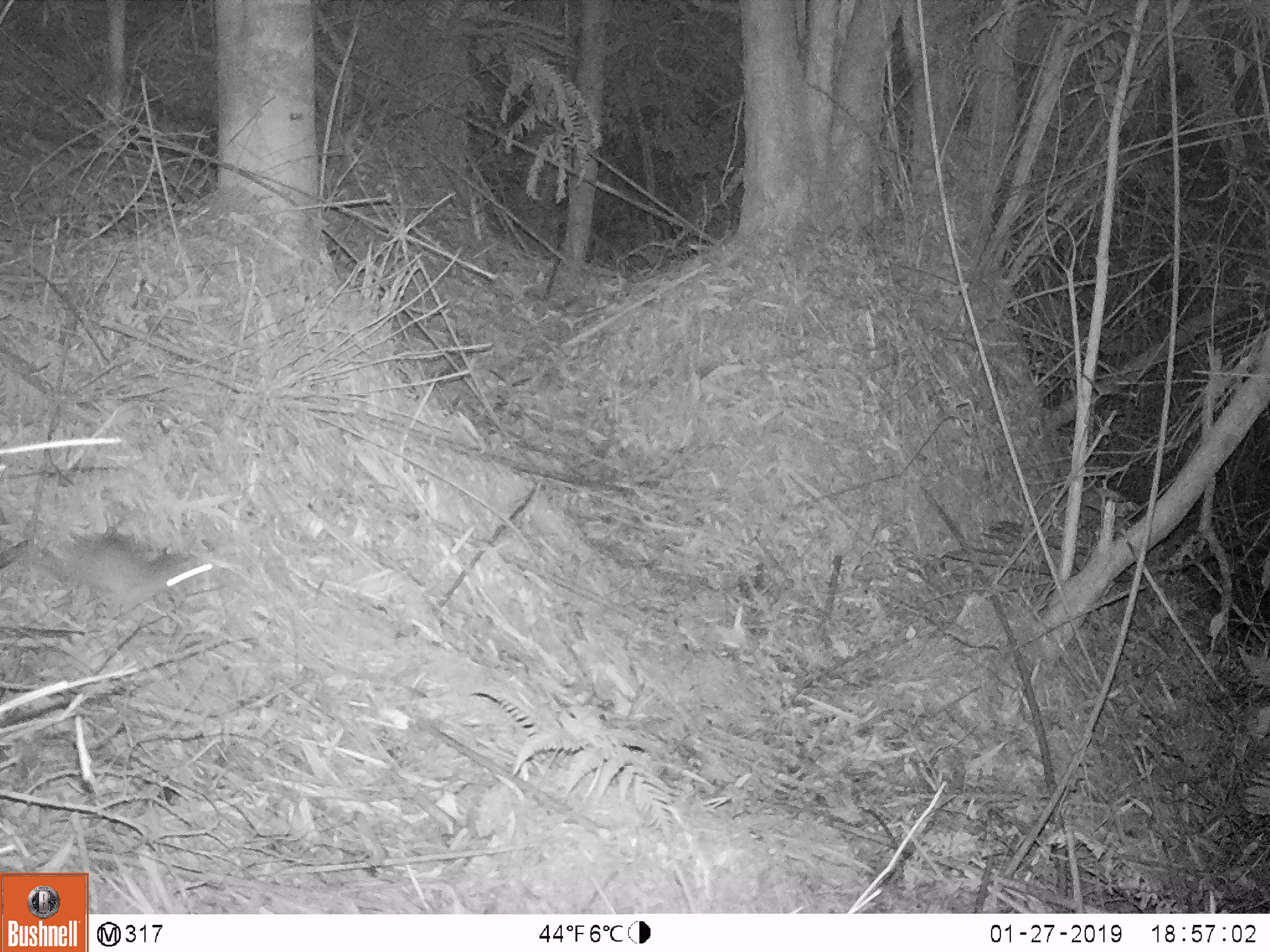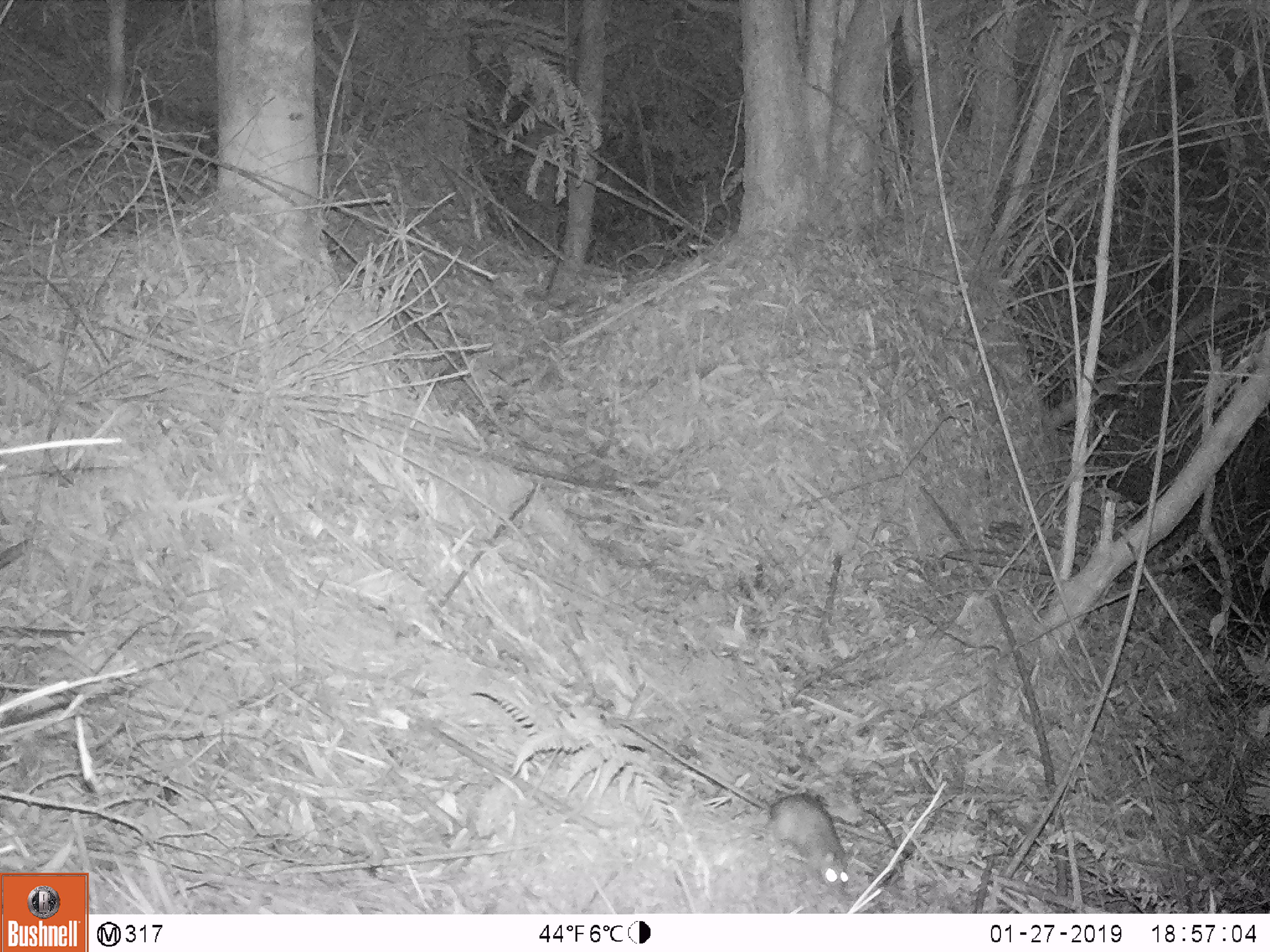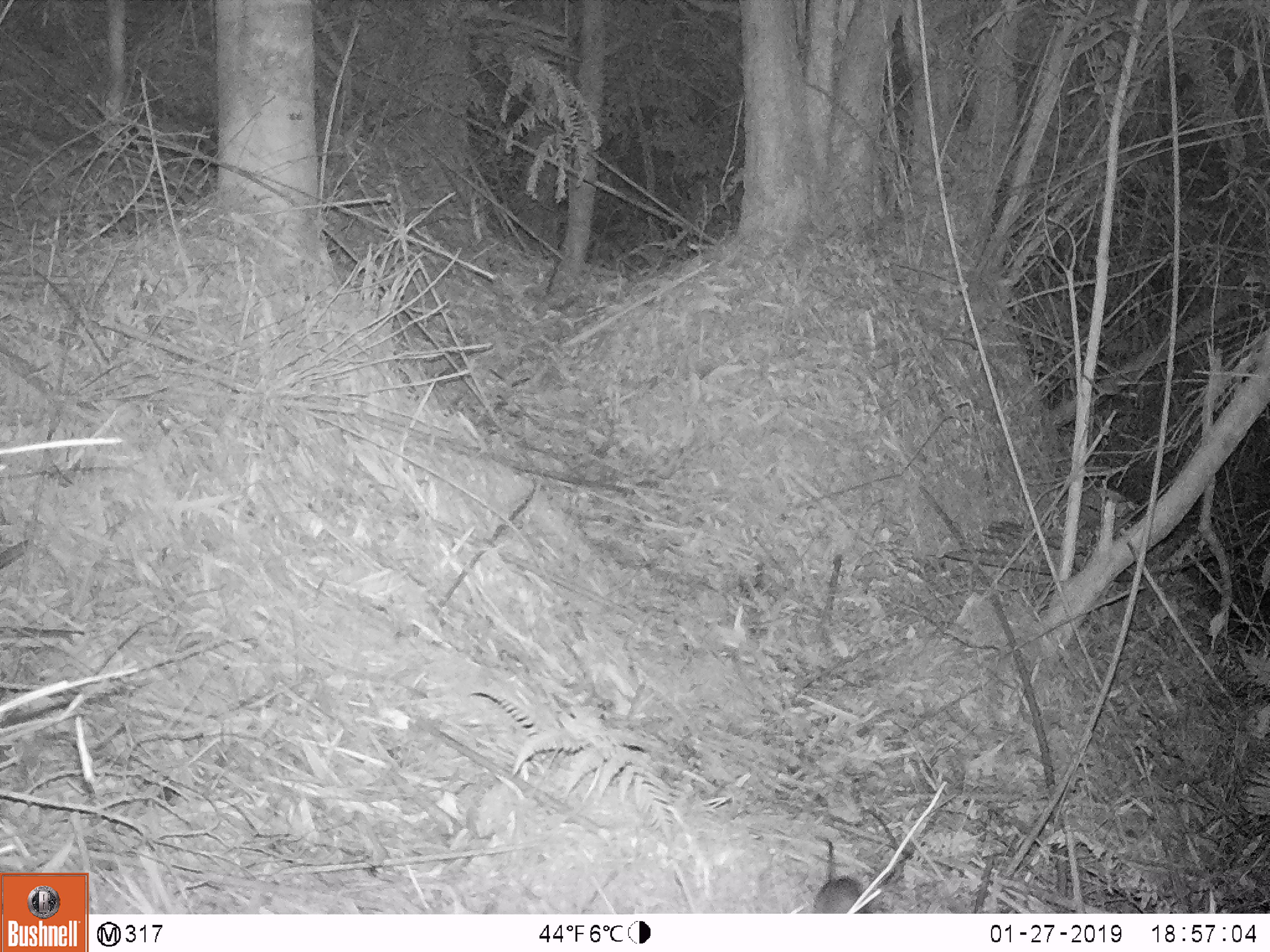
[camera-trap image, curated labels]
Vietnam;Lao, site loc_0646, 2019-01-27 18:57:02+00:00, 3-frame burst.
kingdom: Animalia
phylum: Chordata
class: Mammalia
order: Rodentia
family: Muridae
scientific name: Muridae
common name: old-world mice and rats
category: unidentified murid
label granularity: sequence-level